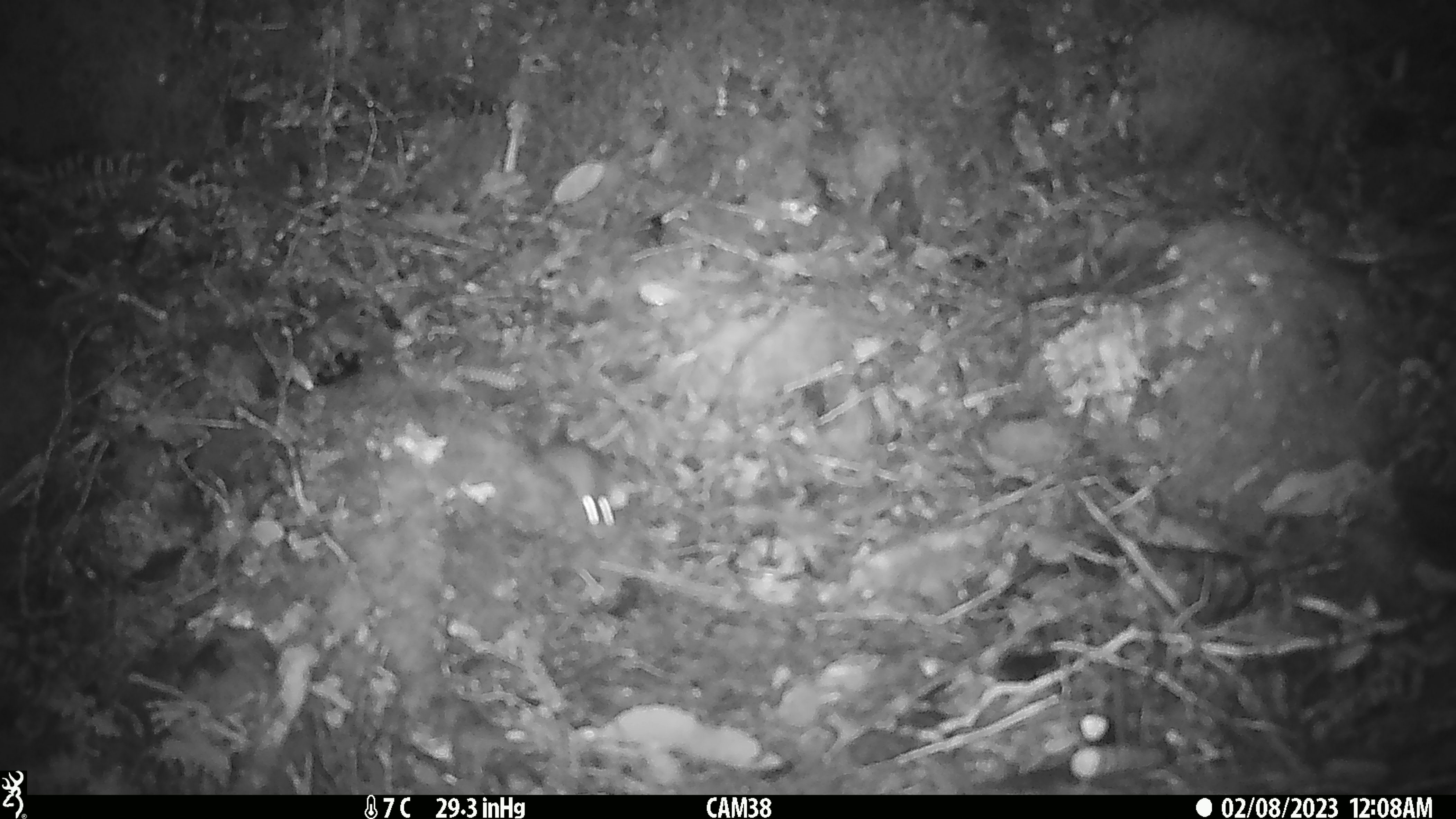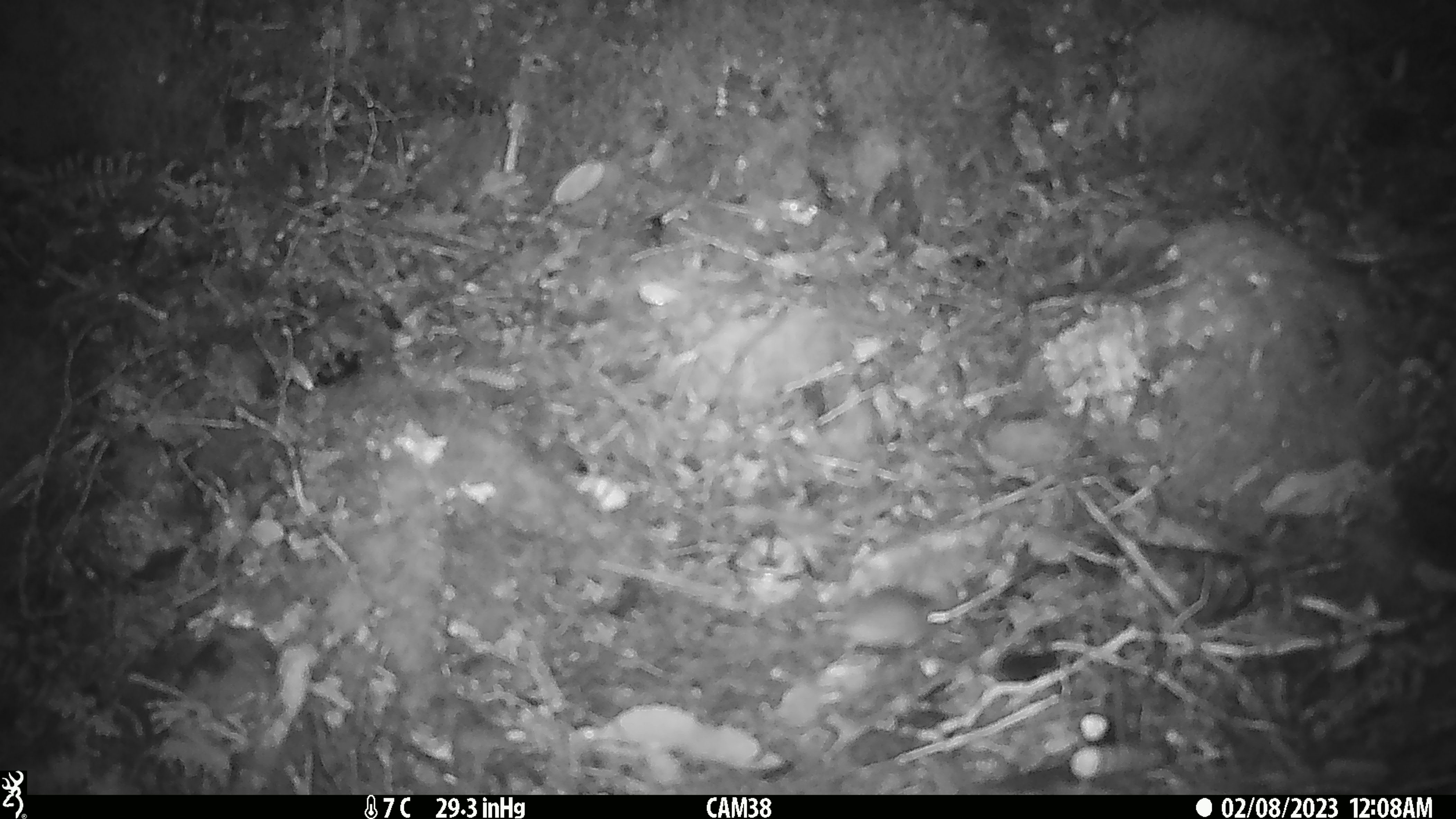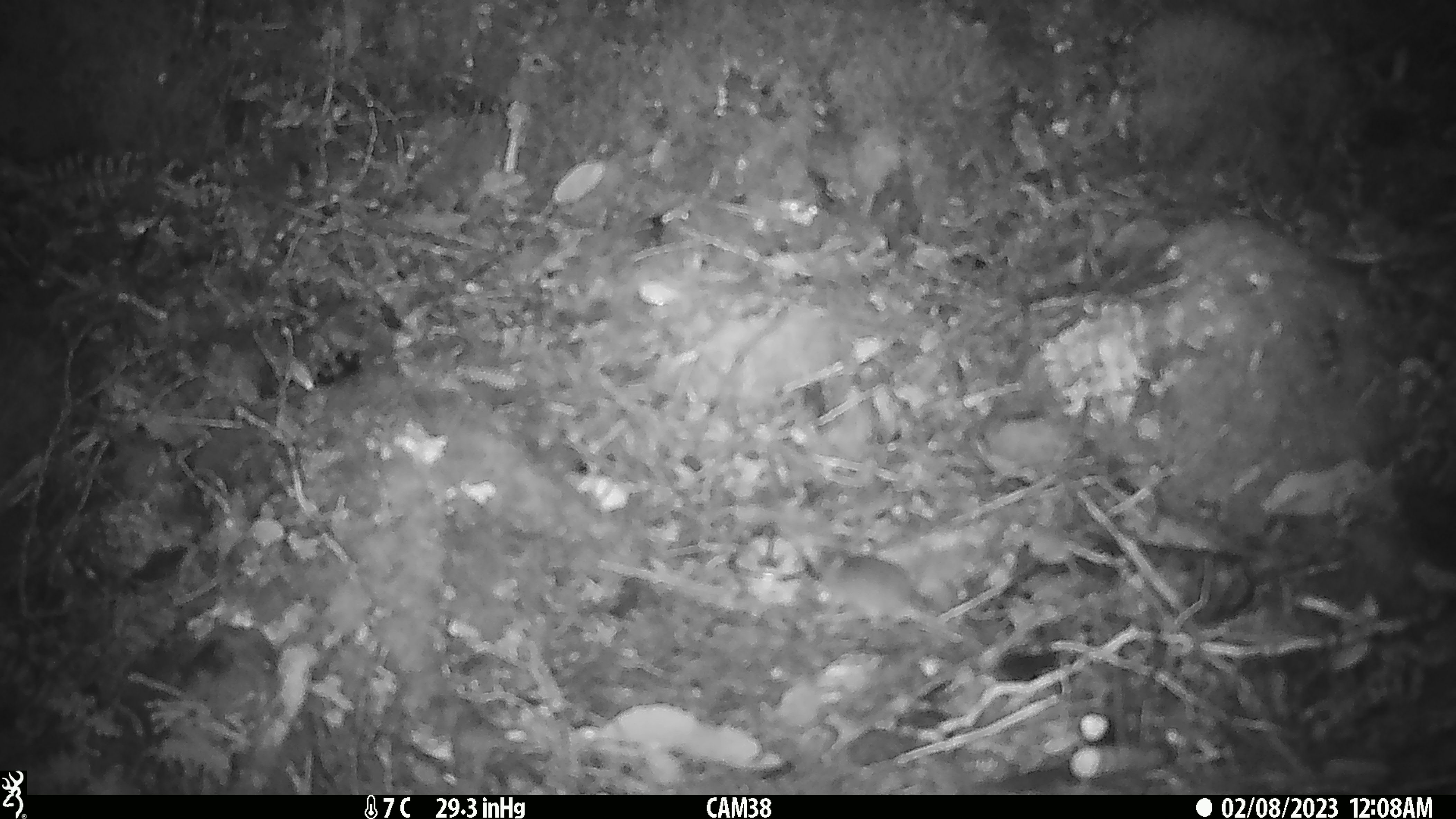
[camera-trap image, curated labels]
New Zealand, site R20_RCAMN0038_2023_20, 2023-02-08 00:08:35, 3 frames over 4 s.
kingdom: Animalia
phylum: Chordata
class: Mammalia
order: Rodentia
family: Muridae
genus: Mus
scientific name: Mus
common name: mouse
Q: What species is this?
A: Mouse (Mus).